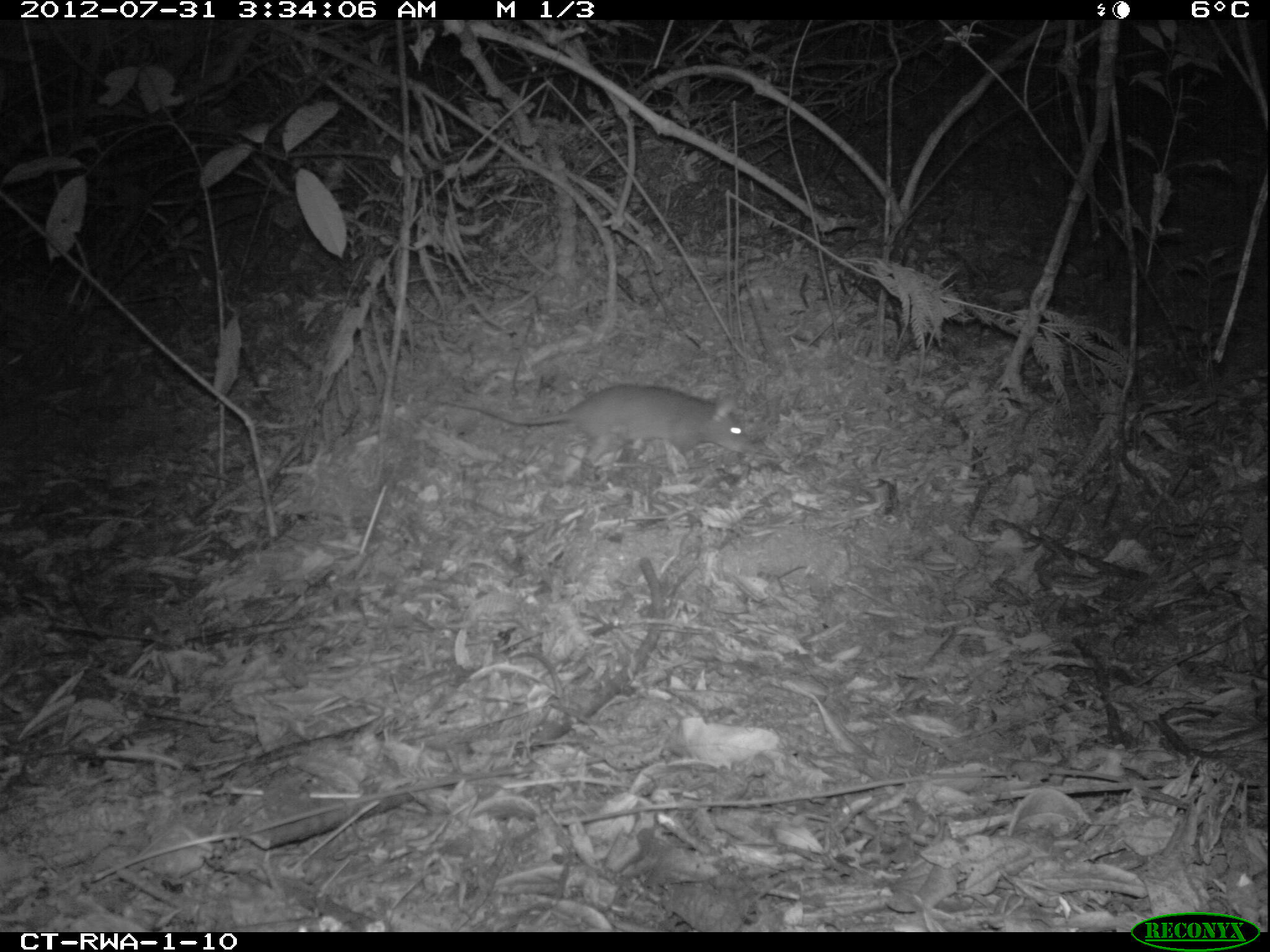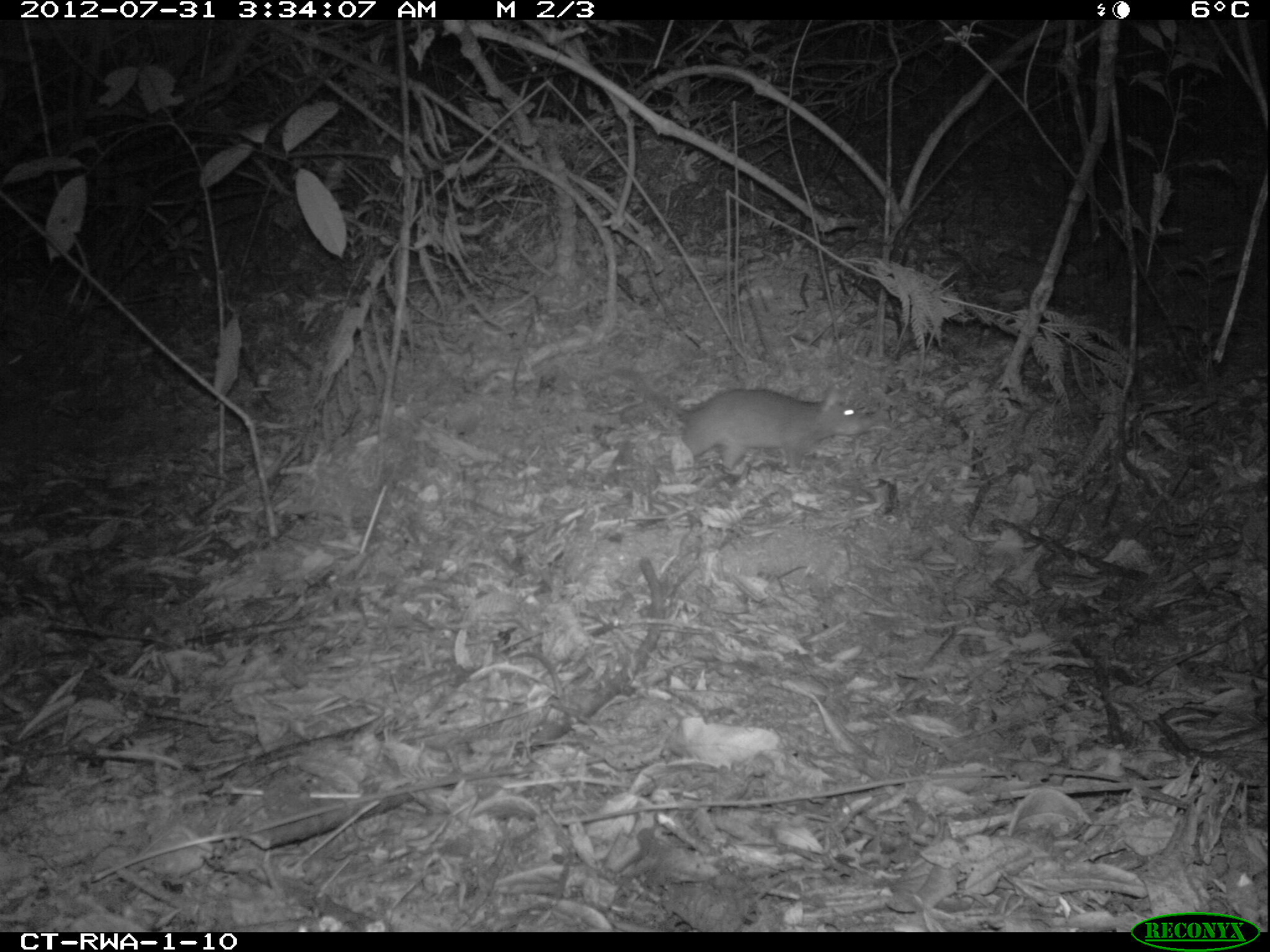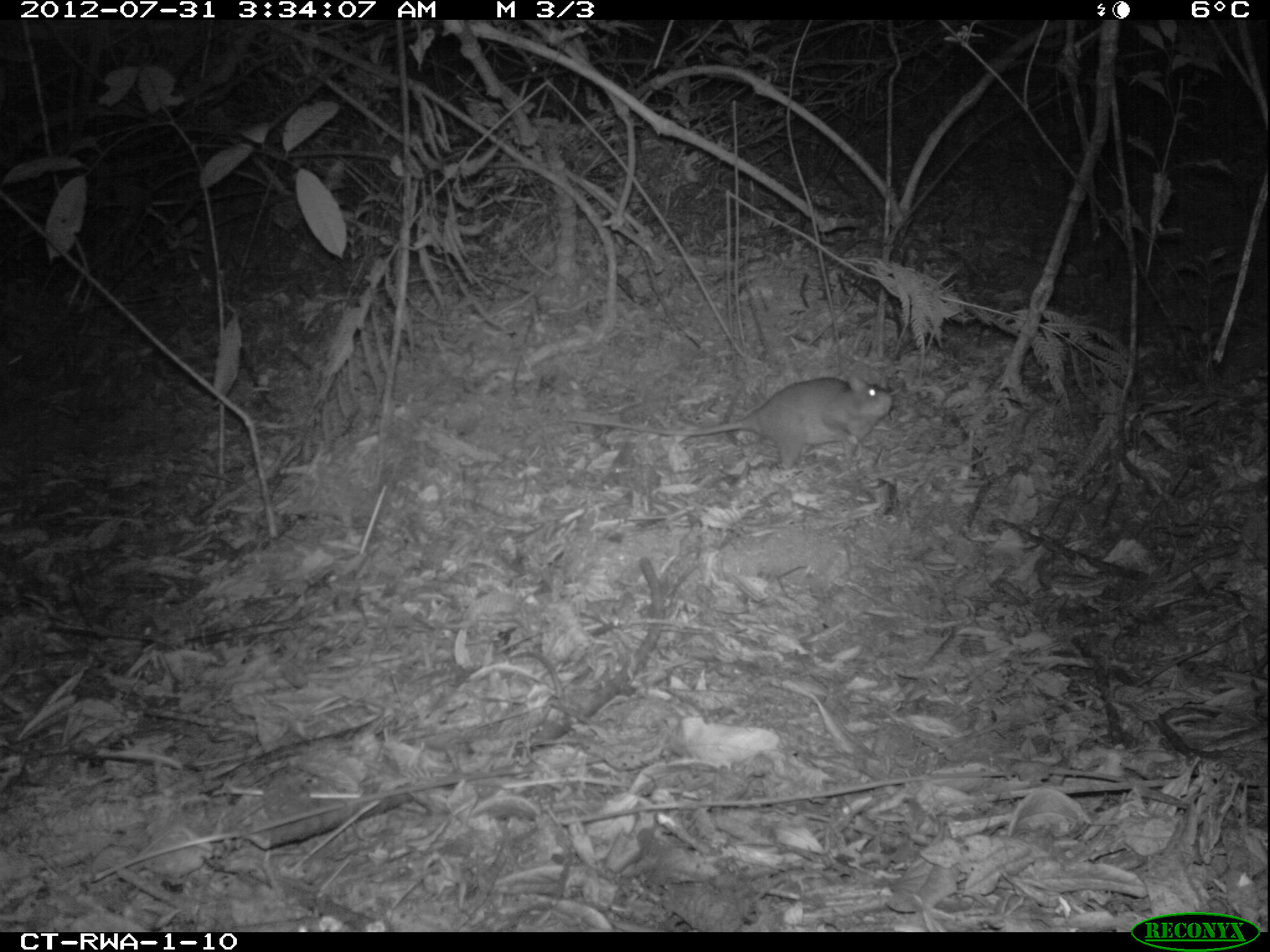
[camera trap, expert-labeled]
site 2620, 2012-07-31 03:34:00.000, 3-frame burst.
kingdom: Animalia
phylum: Chordata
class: Mammalia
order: Rodentia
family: Nesomyidae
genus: Cricetomys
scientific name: Cricetomys gambianus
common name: african giant pouched rat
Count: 1.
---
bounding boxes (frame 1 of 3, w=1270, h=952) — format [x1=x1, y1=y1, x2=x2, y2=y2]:
cricetomys gambianus: [x1=434, y1=384, x2=751, y2=472]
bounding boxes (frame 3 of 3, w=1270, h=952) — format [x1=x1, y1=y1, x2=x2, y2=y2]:
cricetomys gambianus: [x1=569, y1=376, x2=894, y2=470]